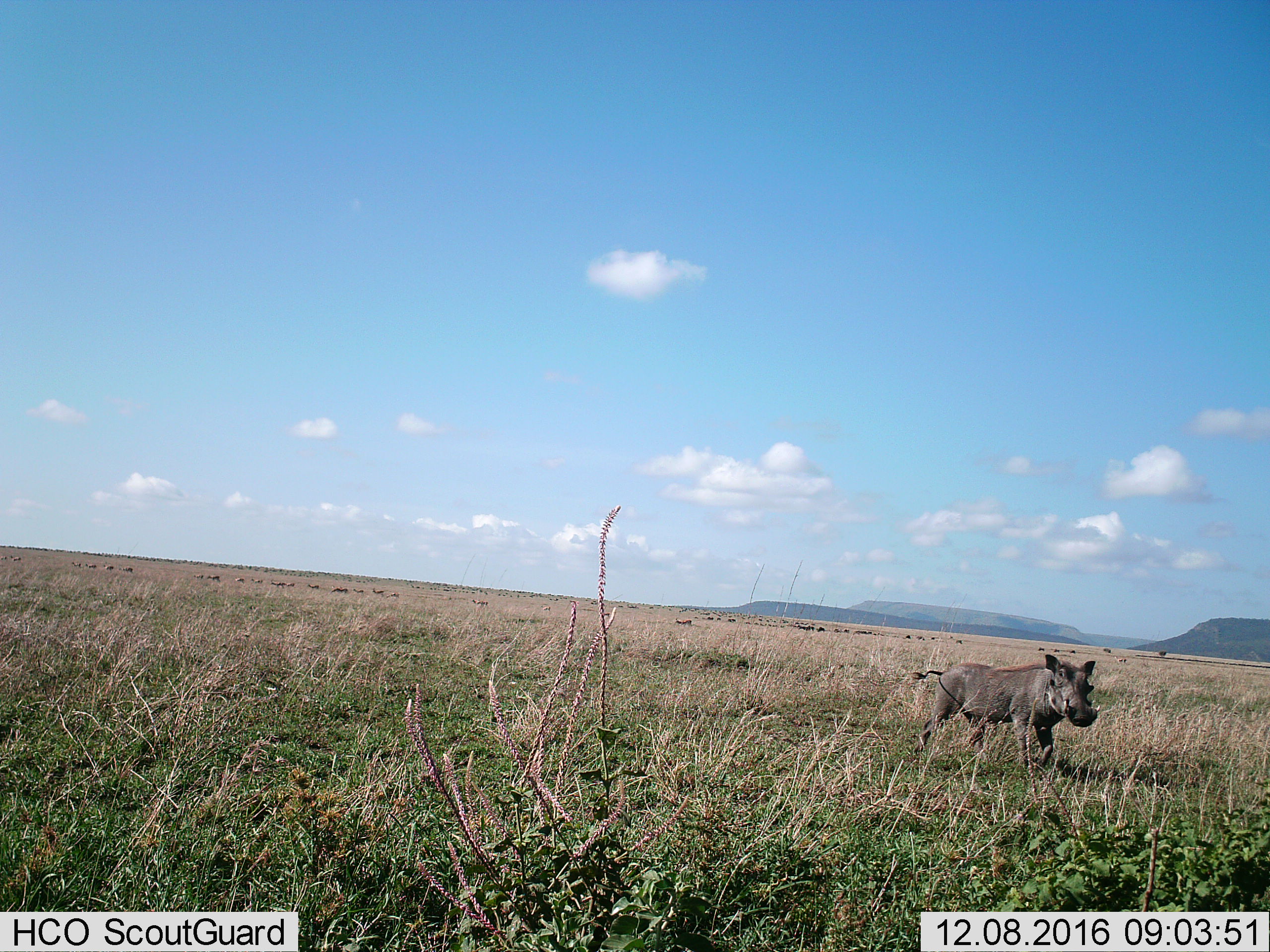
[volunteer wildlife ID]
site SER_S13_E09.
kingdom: Animalia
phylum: Chordata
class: Mammalia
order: Artiodactyla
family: Suidae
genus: Phacochoerus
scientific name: Phacochoerus africanus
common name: warthog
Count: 1.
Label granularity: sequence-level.